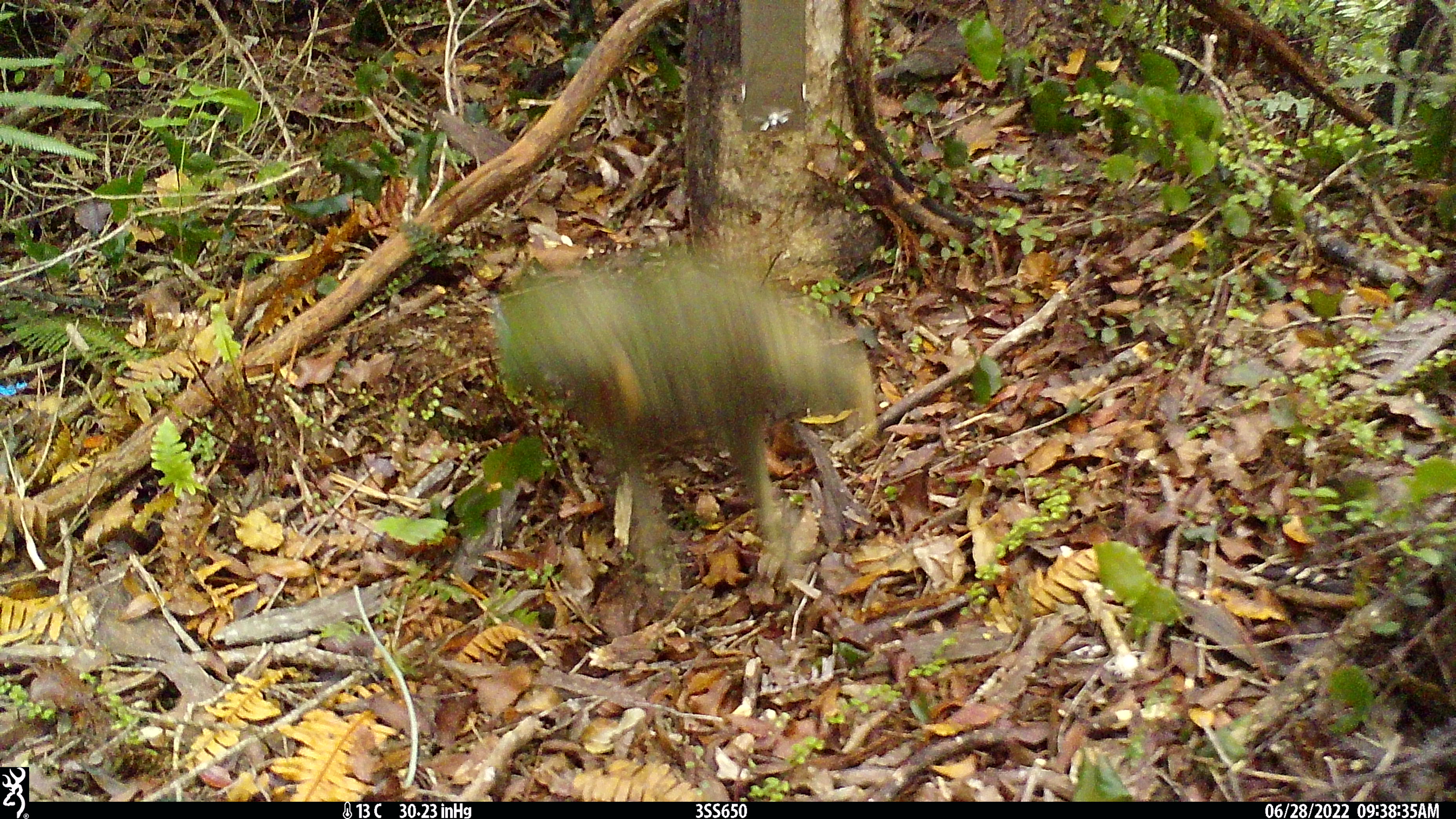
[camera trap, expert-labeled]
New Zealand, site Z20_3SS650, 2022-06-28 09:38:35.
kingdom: Animalia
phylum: Chordata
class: Aves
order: Psittaciformes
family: Strigopidae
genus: Nestor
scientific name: Nestor notabilis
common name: kea